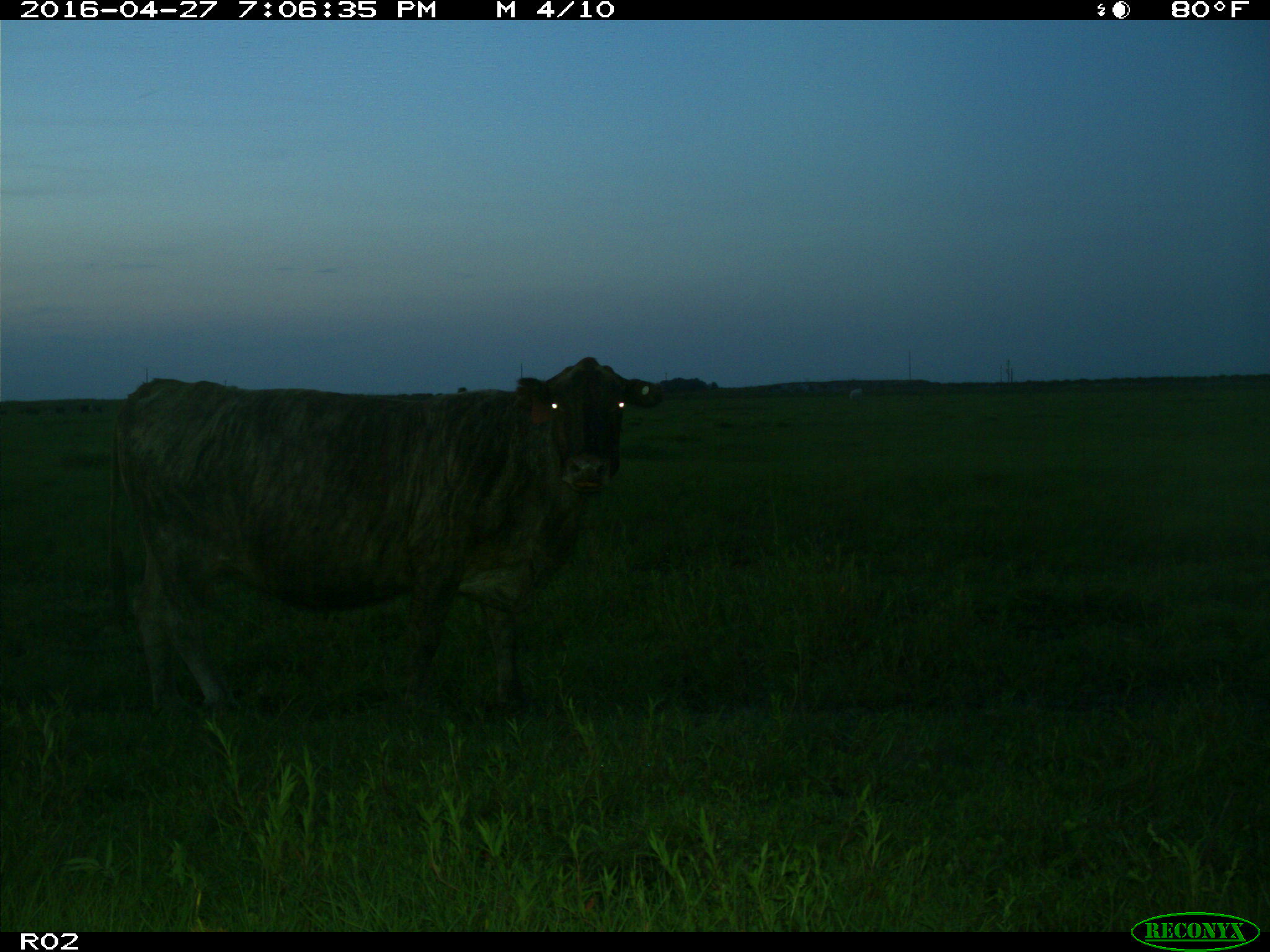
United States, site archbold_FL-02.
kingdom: Animalia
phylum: Chordata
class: Mammalia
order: Artiodactyla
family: Bovidae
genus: Bos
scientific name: Bos taurus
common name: domestic cow